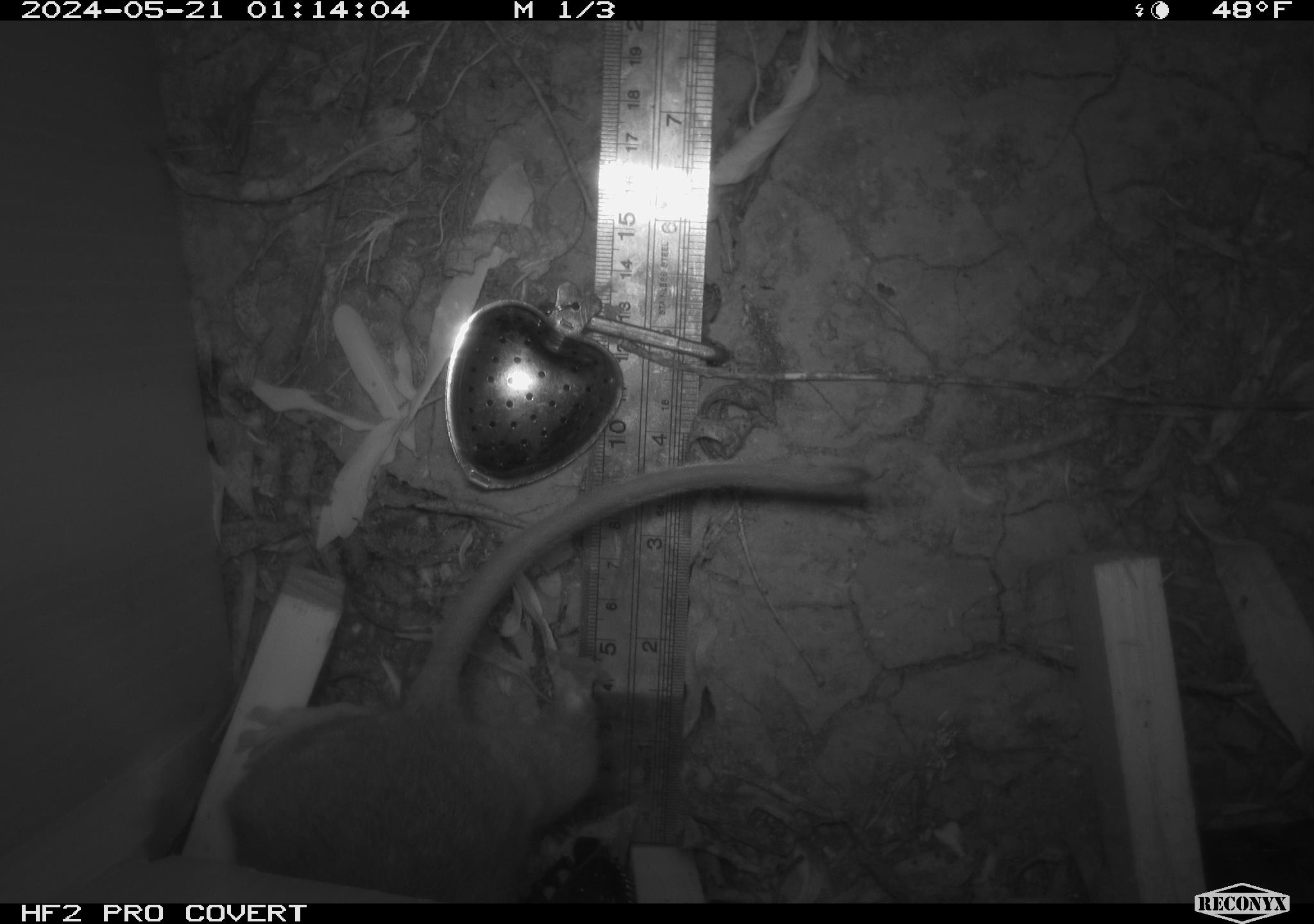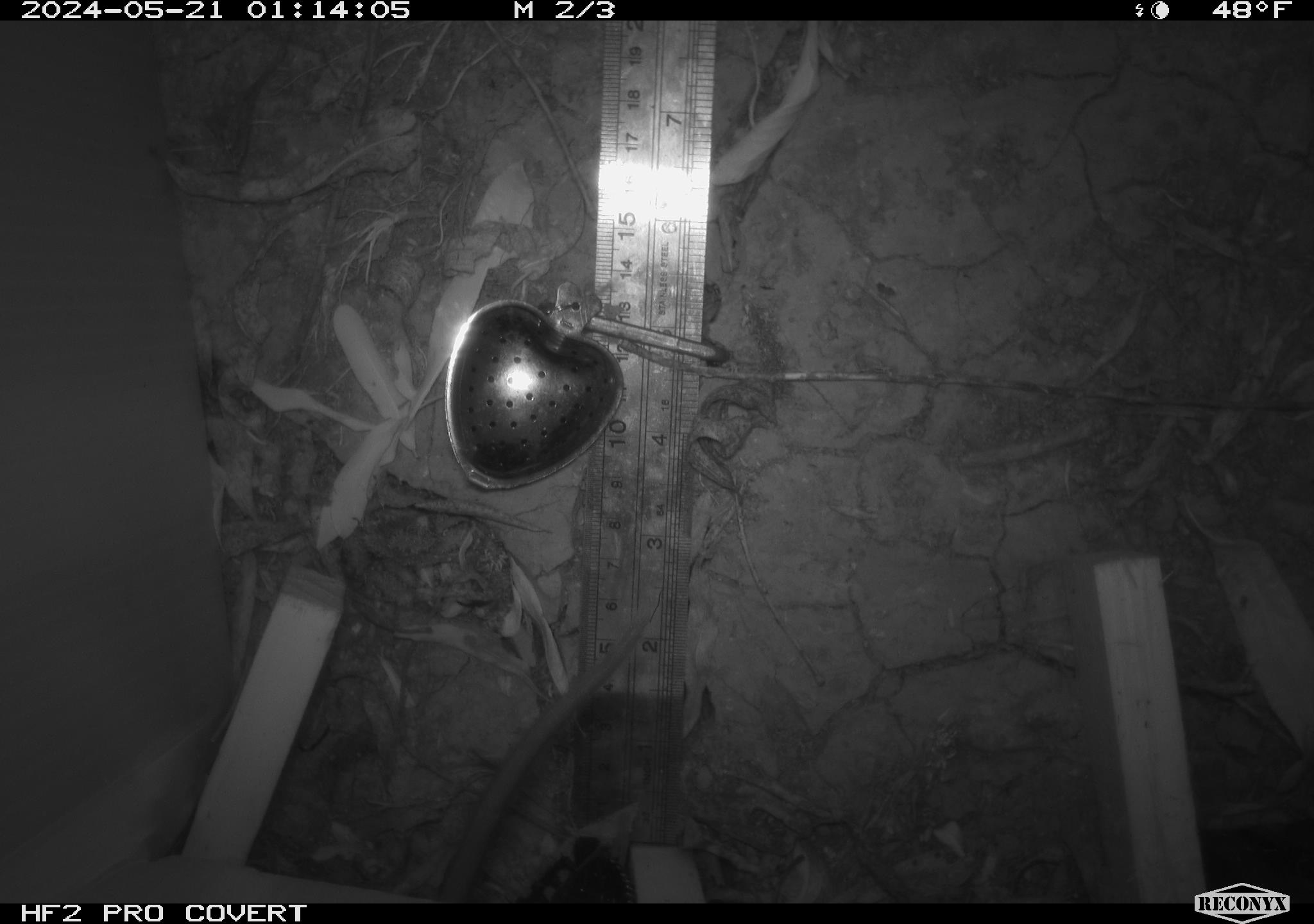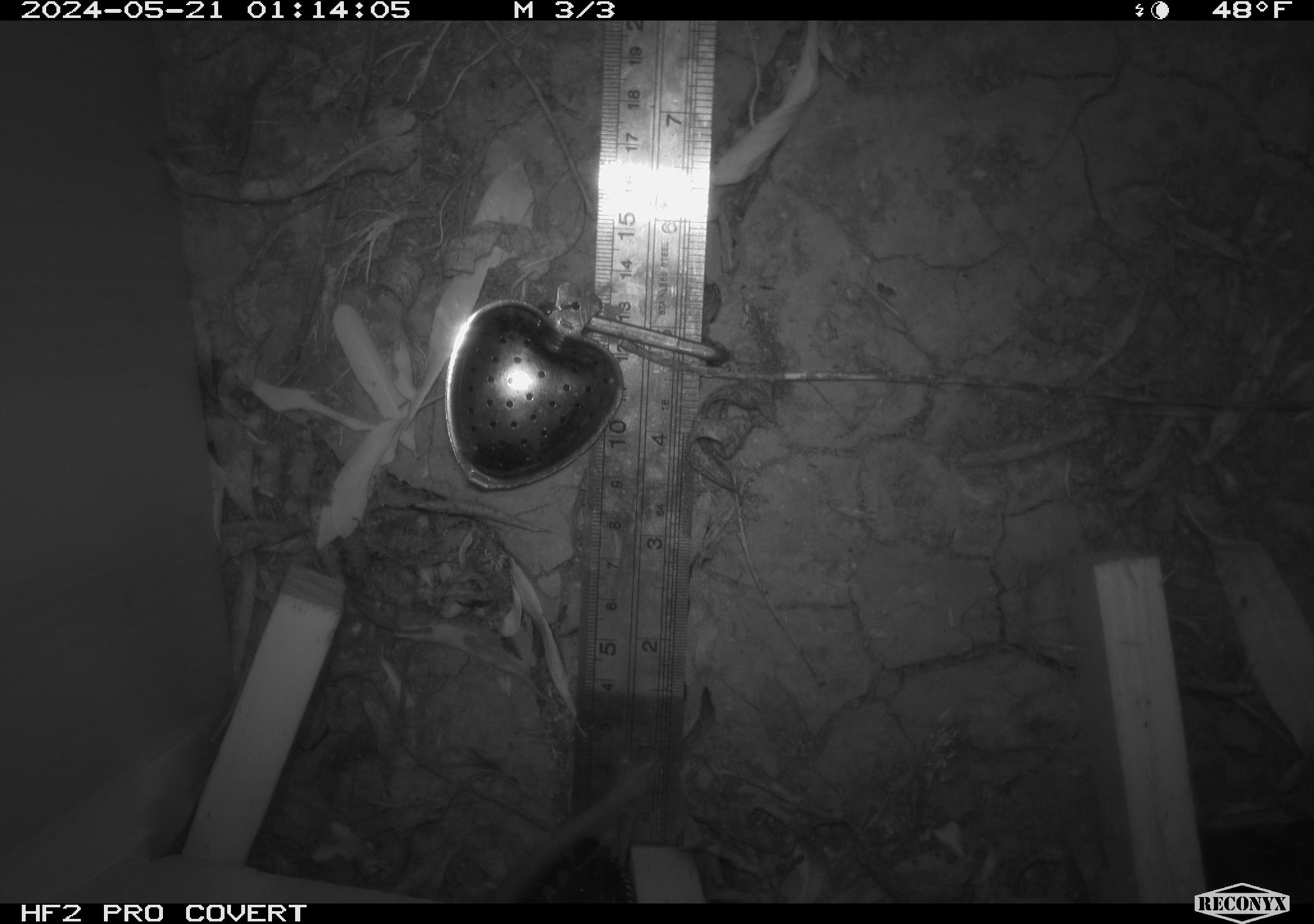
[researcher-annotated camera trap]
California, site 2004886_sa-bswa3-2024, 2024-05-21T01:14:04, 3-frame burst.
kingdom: Animalia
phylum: Chordata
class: Mammalia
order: Rodentia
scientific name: Rodentia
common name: woodrat or rat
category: woodrat or rat species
Woodrat or rat species (woodrat or rat) (Rodentia).